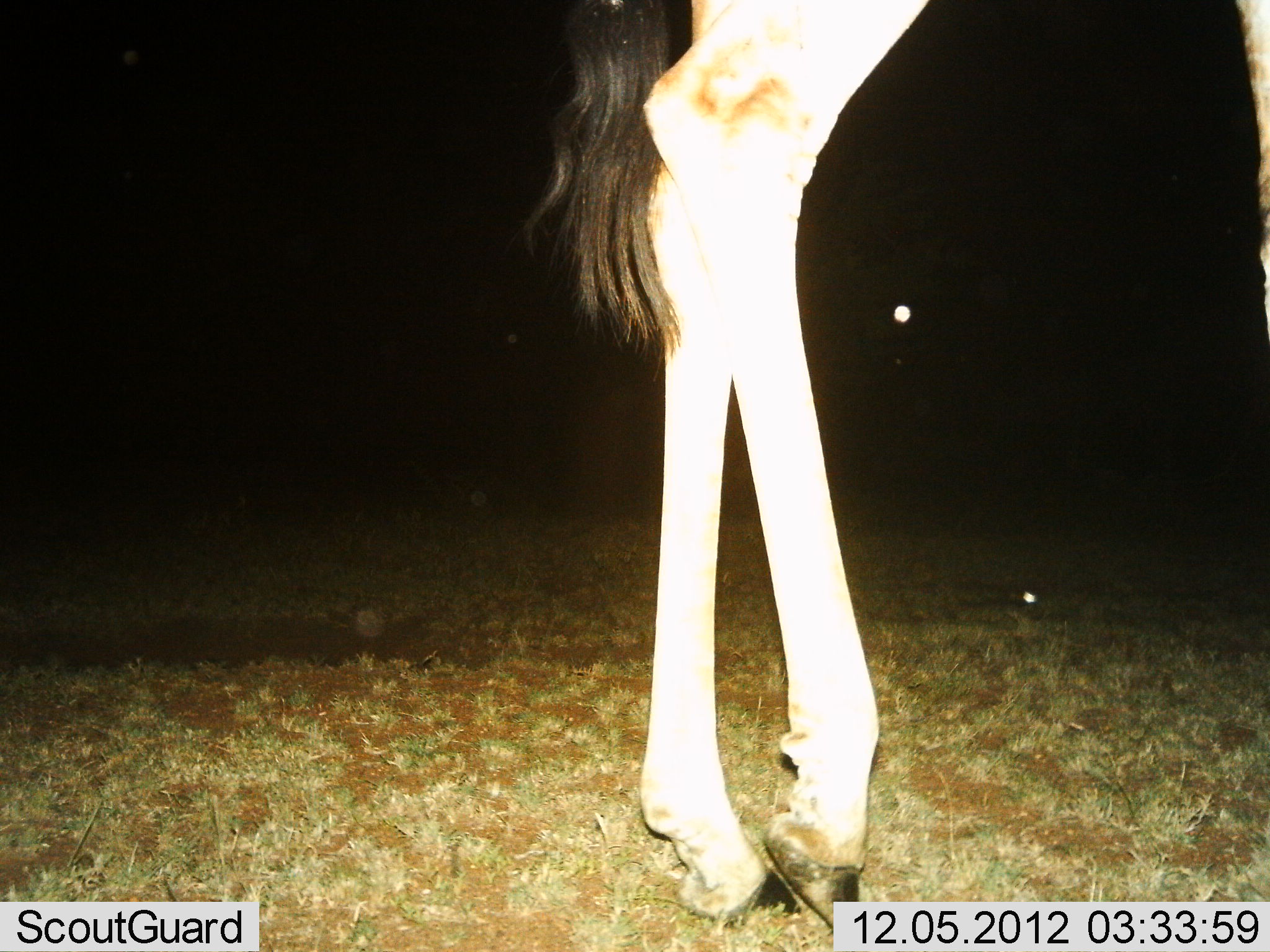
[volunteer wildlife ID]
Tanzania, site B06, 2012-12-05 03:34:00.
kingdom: Animalia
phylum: Chordata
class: Mammalia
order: Artiodactyla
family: Giraffidae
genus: Giraffa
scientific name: Giraffa camelopardalis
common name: giraffe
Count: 1.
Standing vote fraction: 60%.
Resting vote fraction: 0%.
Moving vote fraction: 50%.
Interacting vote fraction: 0%.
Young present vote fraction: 0%.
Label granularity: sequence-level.